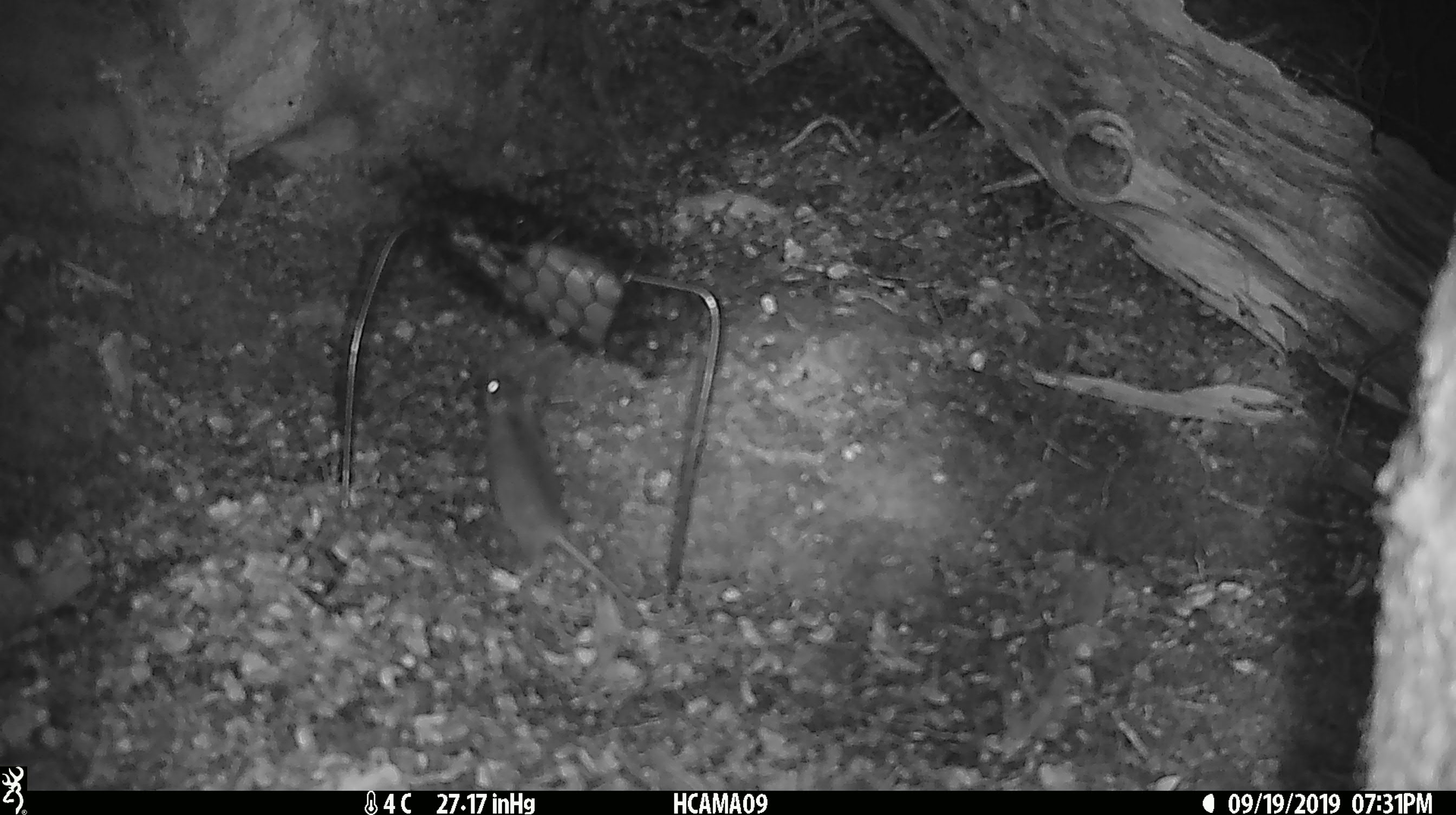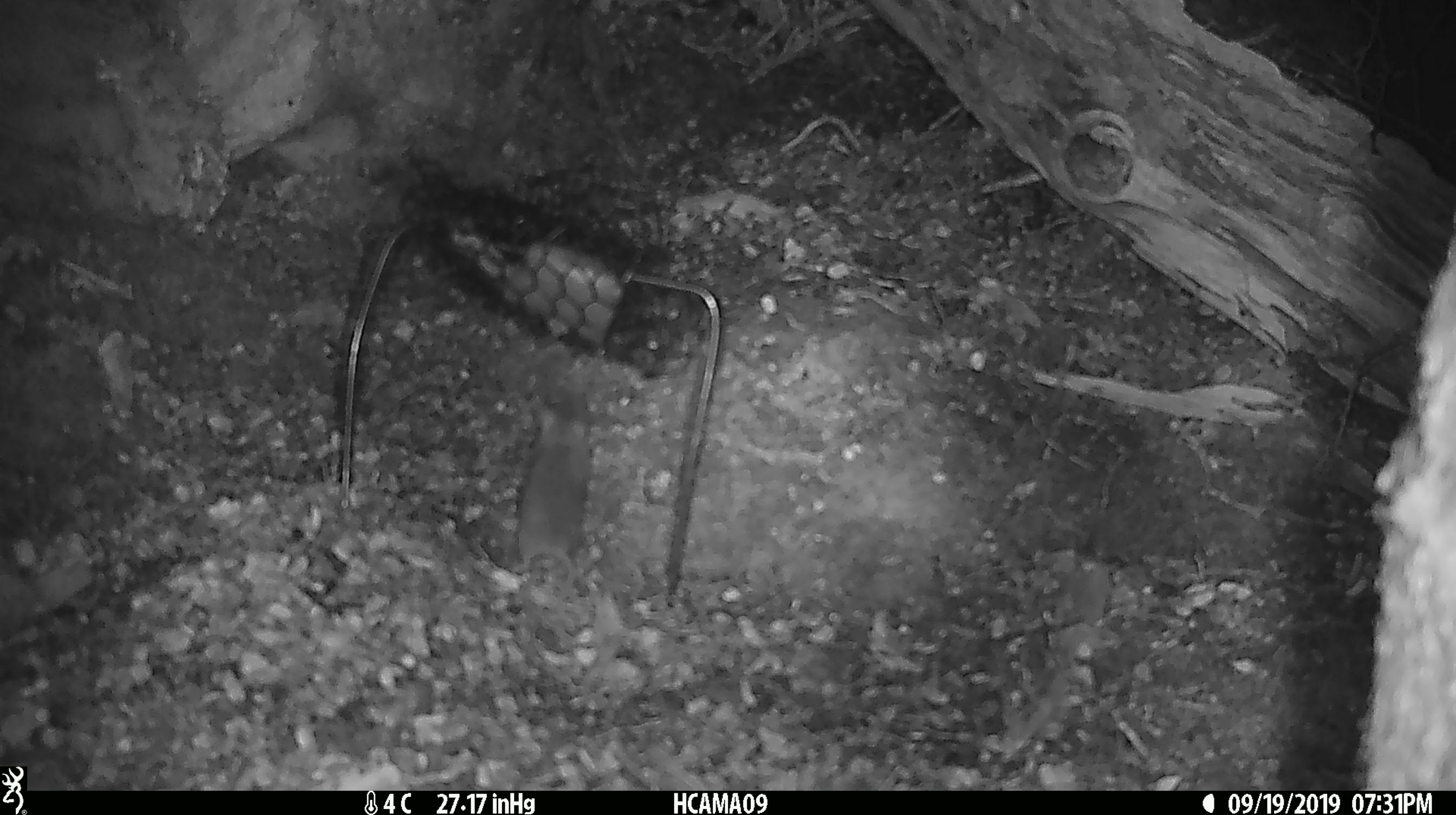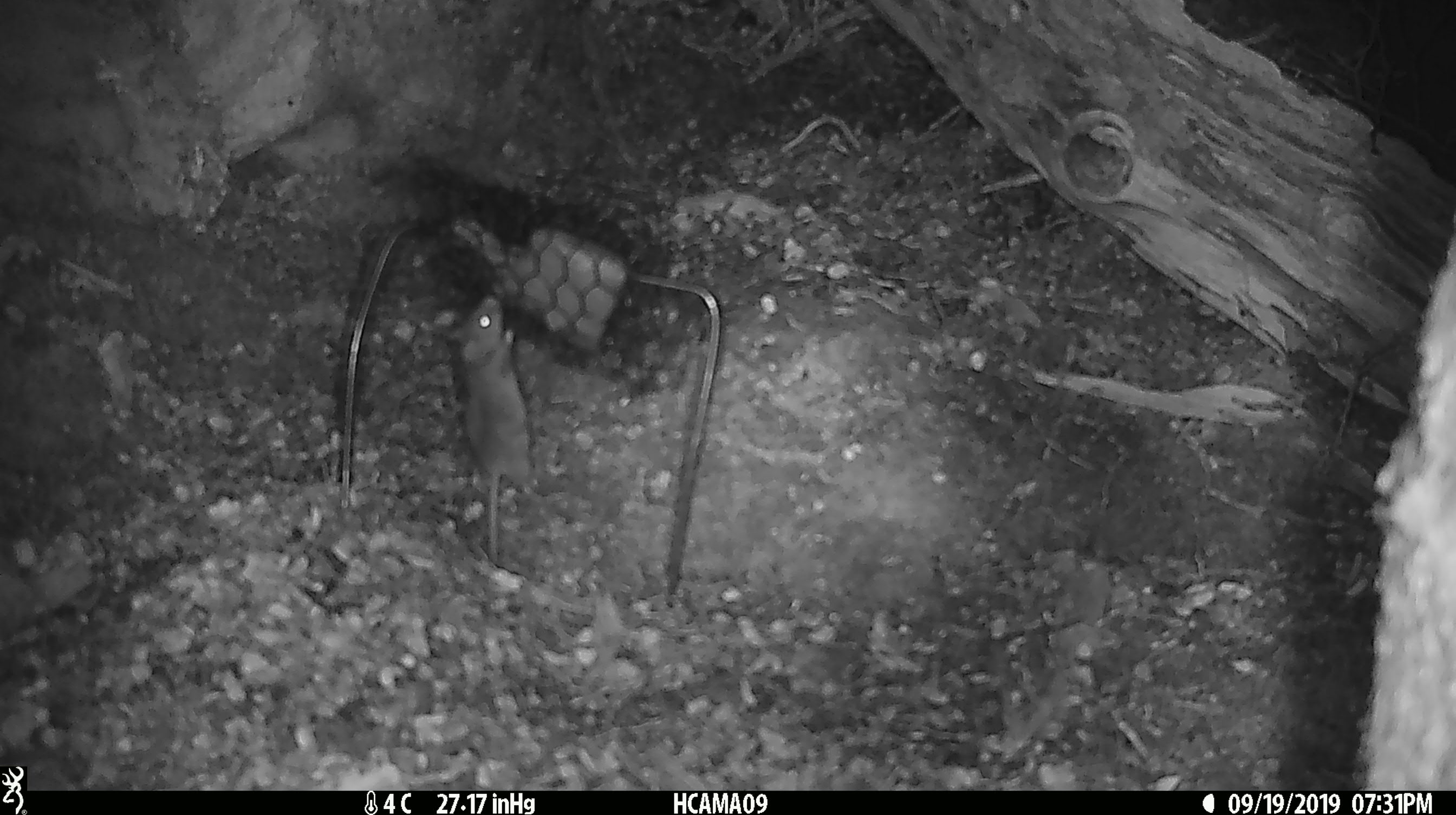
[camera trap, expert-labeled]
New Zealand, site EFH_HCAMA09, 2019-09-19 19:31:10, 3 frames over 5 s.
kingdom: Animalia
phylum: Chordata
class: Mammalia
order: Rodentia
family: Muridae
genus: Mus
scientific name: Mus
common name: mouse